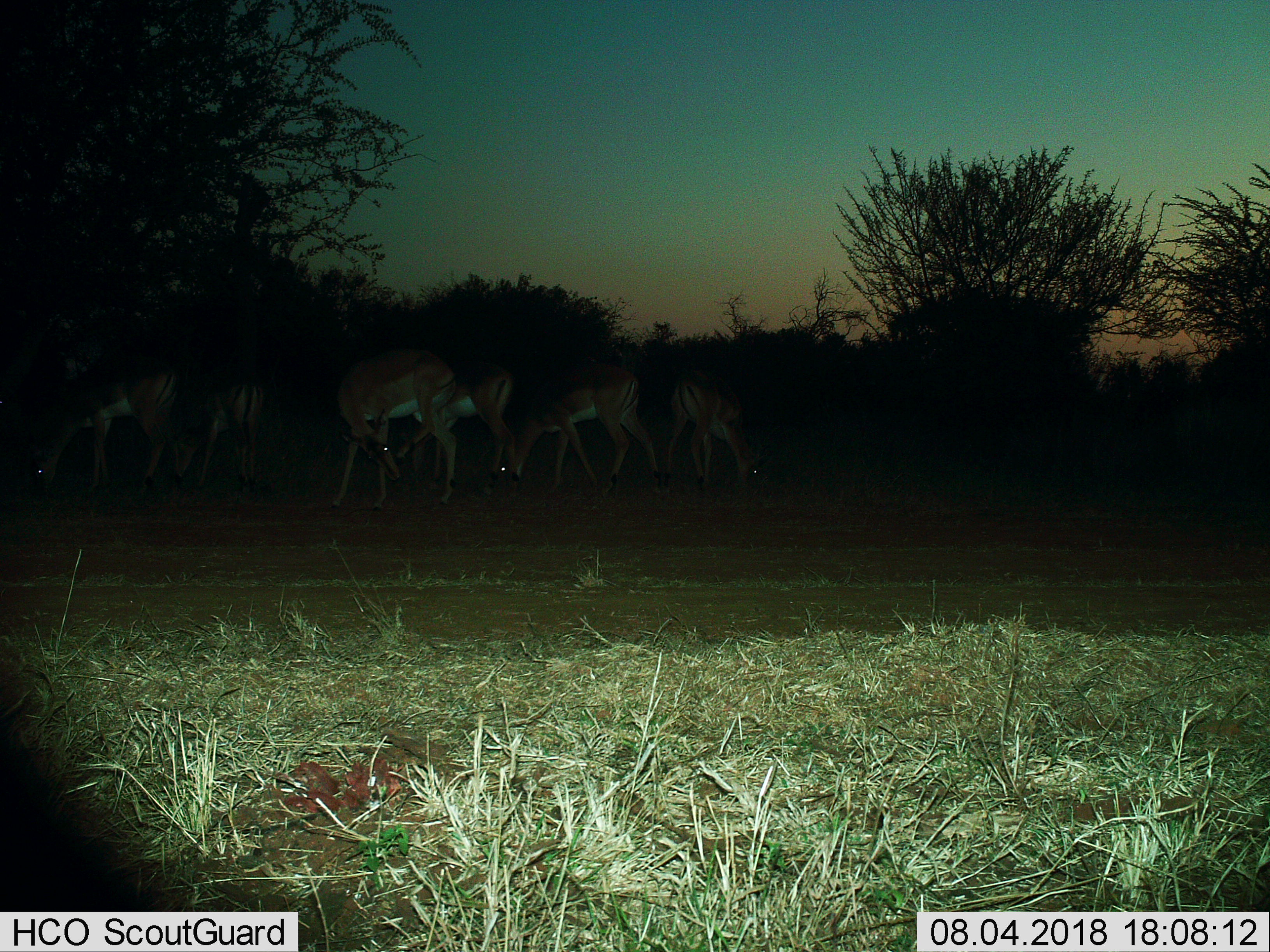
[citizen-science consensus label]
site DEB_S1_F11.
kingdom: Animalia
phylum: Chordata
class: Mammalia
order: Artiodactyla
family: Bovidae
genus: Aepyceros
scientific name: Aepyceros melampus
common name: impala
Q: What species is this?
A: Impala (Aepyceros melampus).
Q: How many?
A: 6.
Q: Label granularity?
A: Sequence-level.